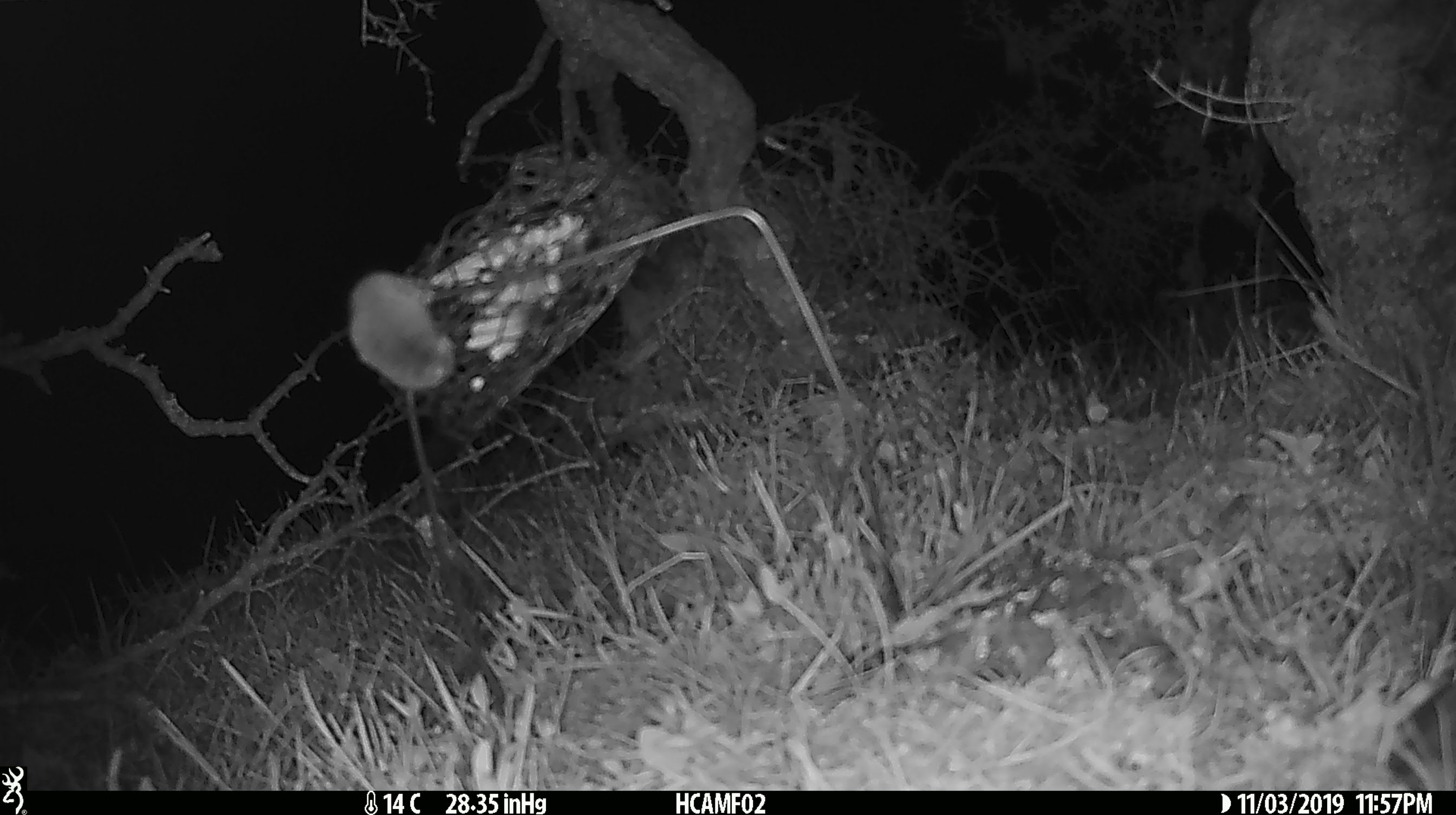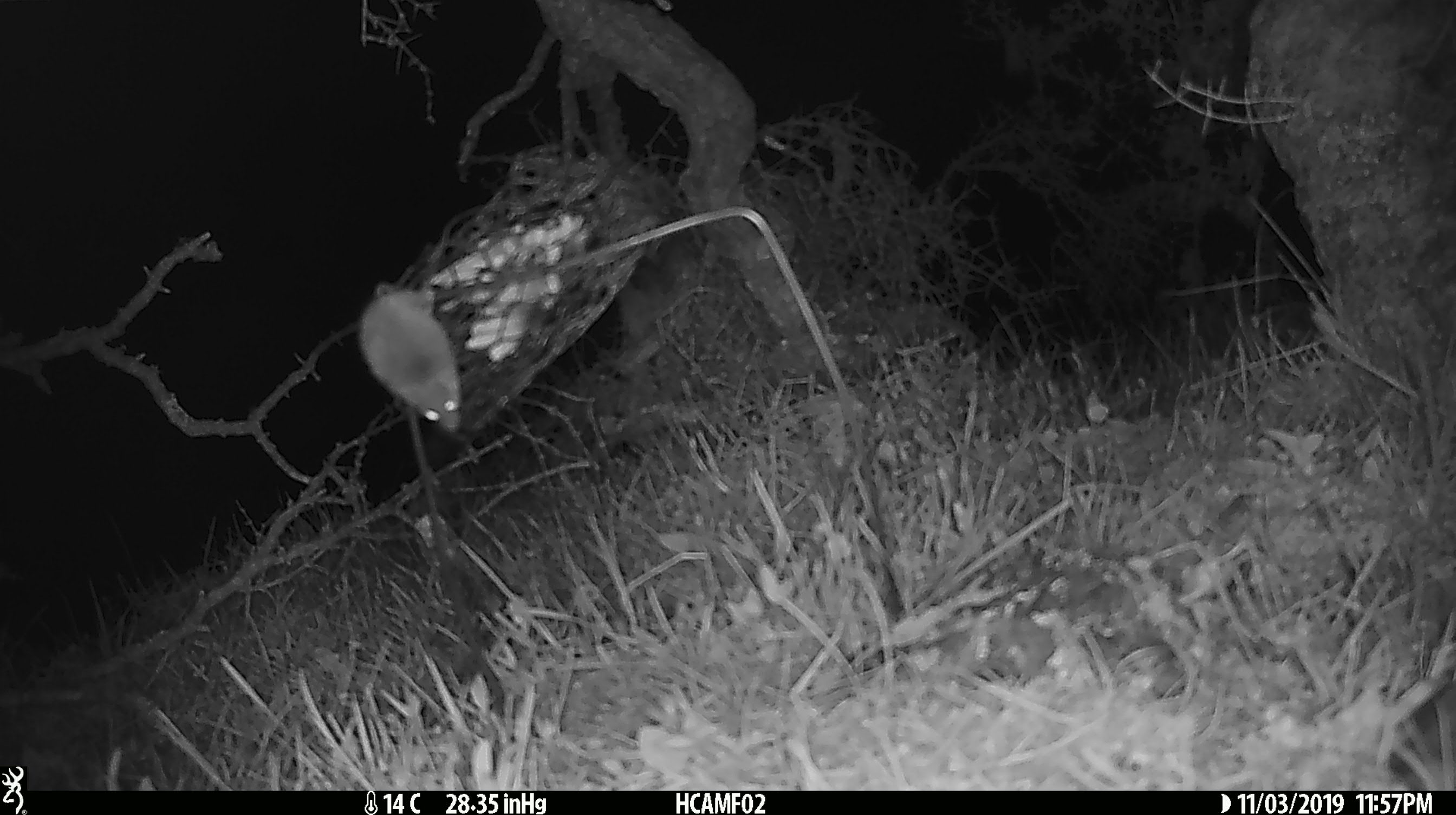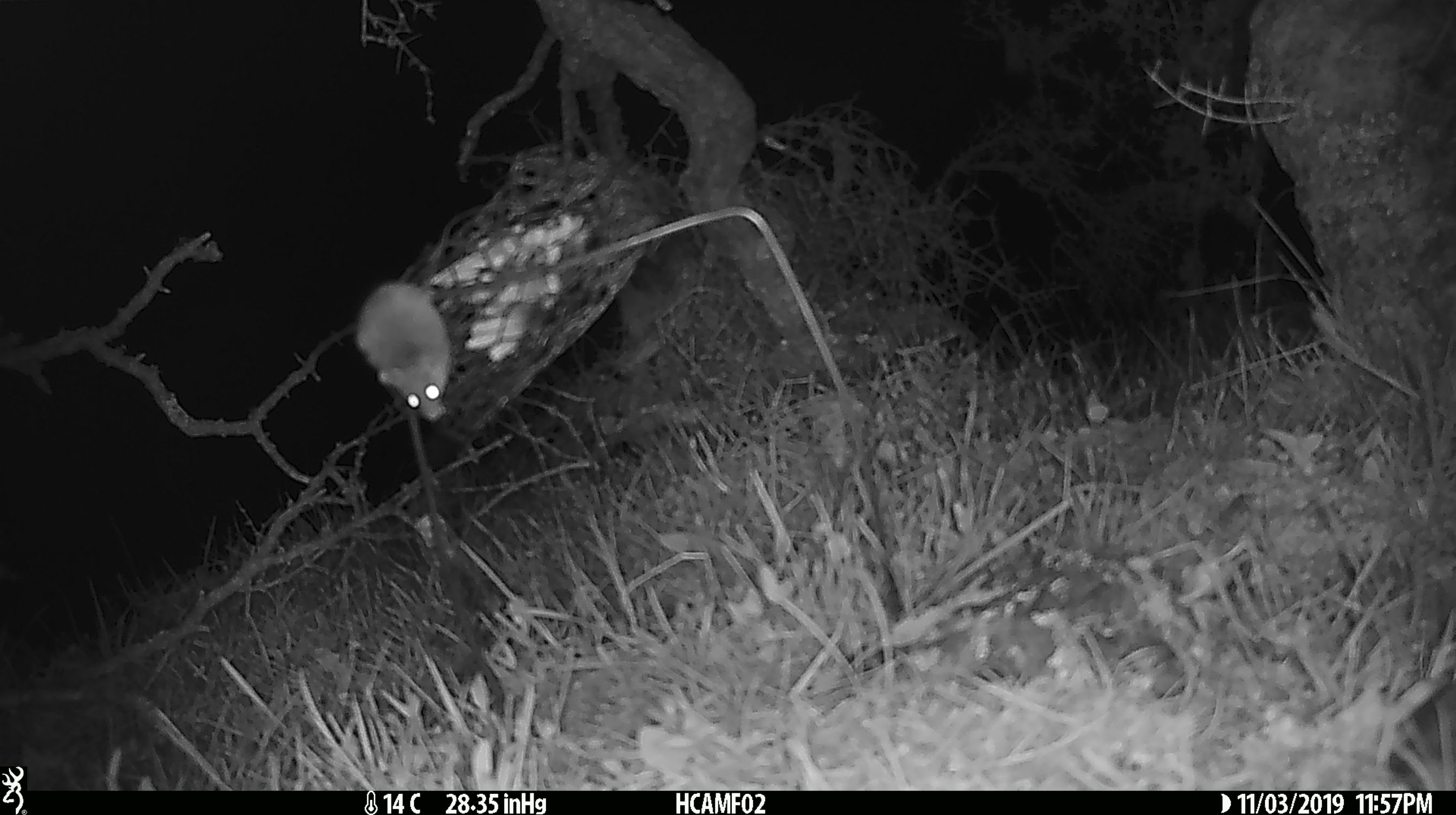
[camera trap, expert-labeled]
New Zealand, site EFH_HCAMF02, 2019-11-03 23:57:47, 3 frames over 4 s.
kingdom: Animalia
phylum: Chordata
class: Mammalia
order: Rodentia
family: Muridae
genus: Mus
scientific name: Mus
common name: mouse